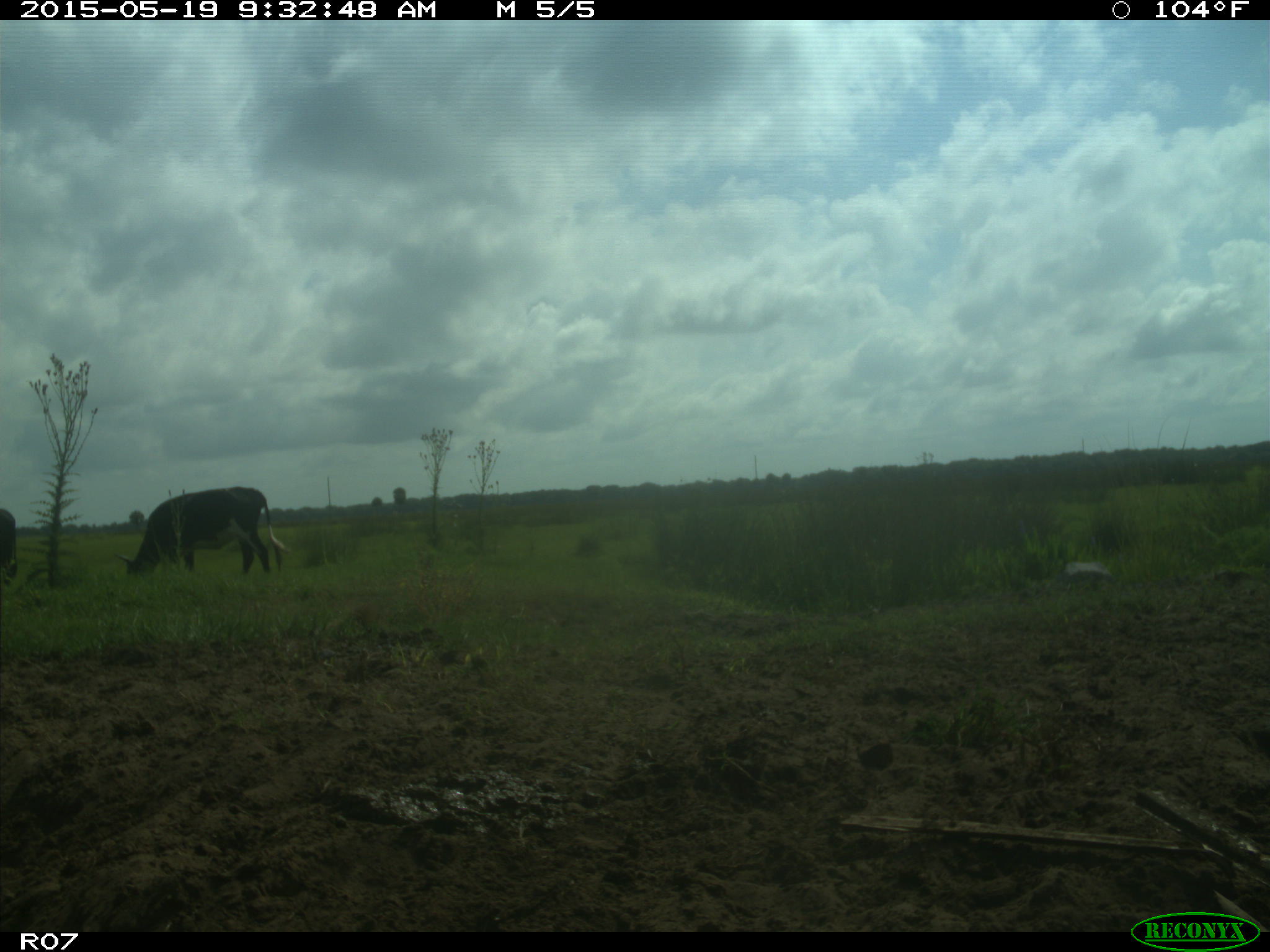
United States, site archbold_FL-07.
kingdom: Animalia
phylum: Chordata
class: Mammalia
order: Artiodactyla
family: Bovidae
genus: Bos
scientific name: Bos taurus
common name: domestic cow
Bos taurus (domestic cow).